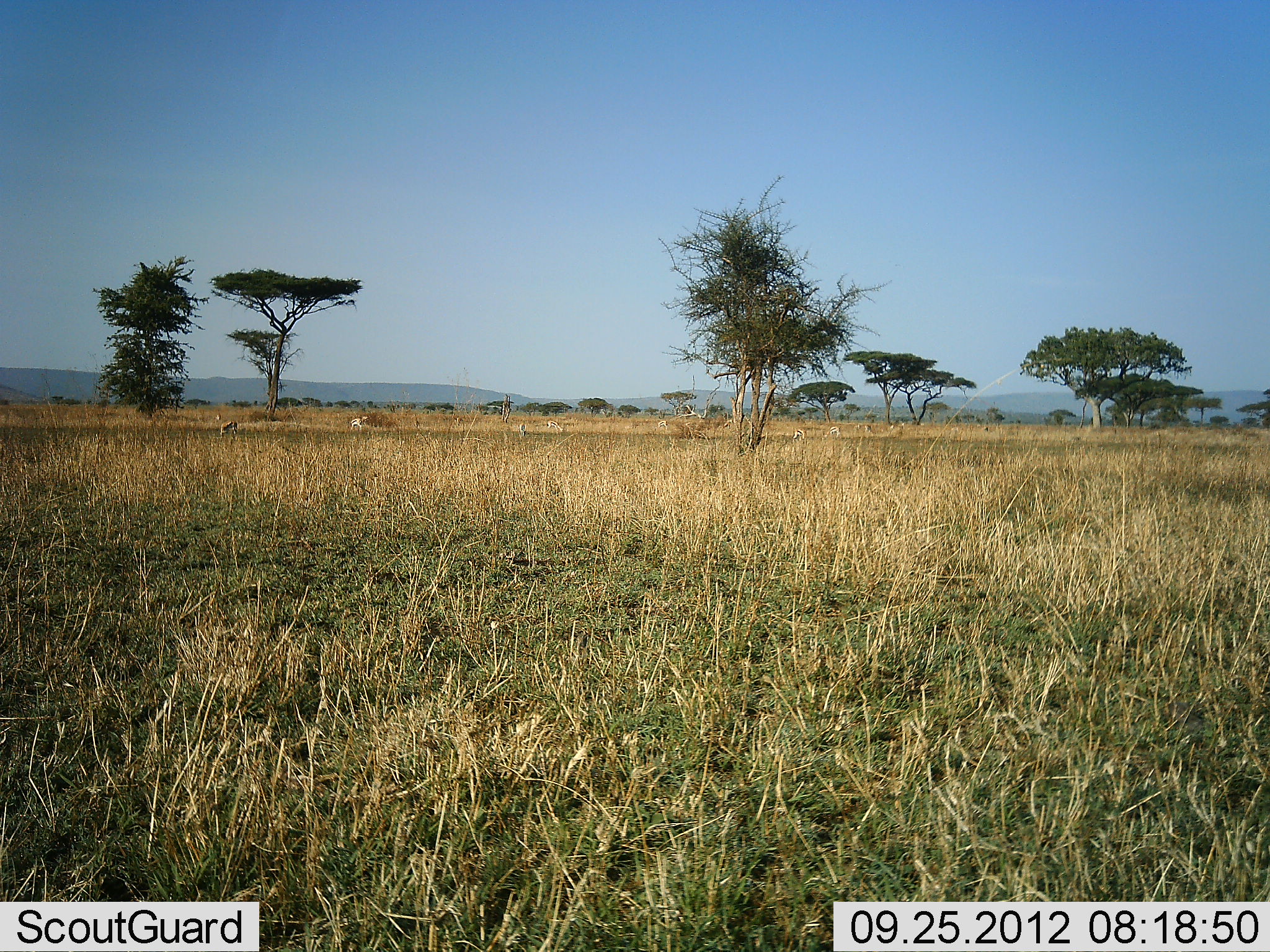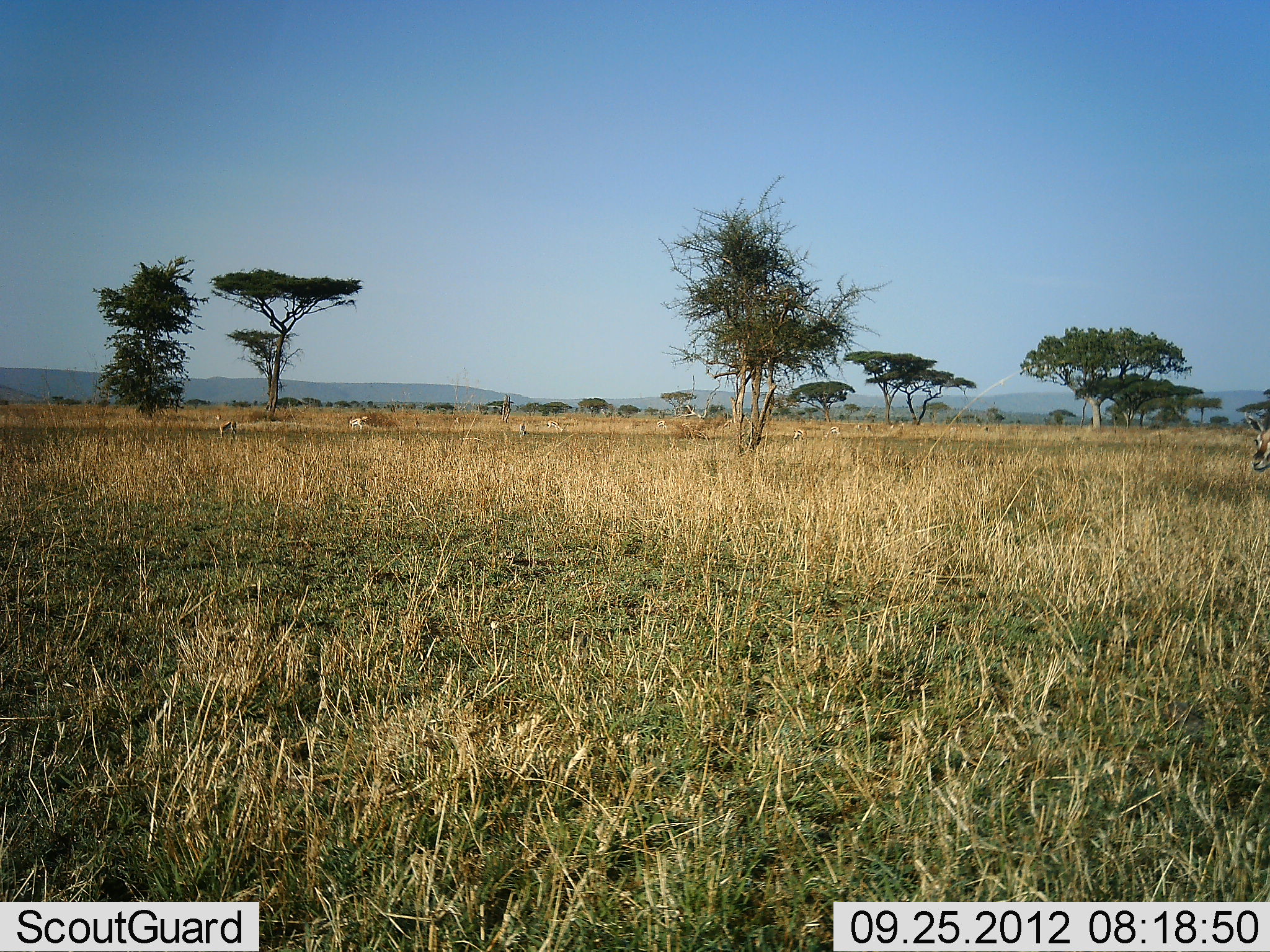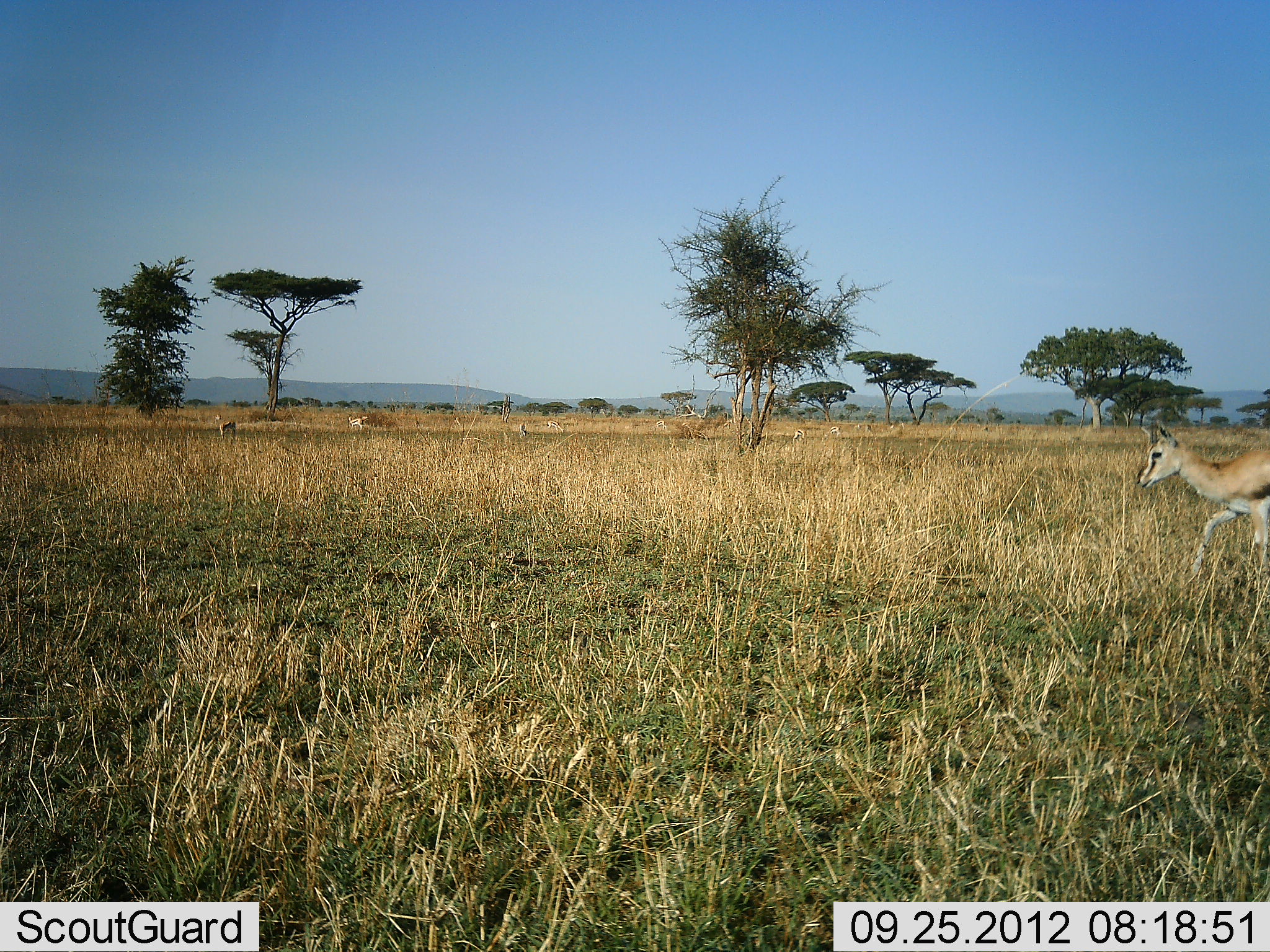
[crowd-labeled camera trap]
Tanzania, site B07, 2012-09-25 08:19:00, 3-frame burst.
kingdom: Animalia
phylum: Chordata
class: Mammalia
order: Artiodactyla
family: Bovidae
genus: Eudorcas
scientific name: Eudorcas thomsonii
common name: thomson's gazelle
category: gazellethomsons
Gazellethomsons (thomson's gazelle) (Eudorcas thomsonii), count 5. Behavior (volunteer vote fractions): standing 50%, resting 0%, moving 100%, interacting 0%. Young present (vote fraction): 0%. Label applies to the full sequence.